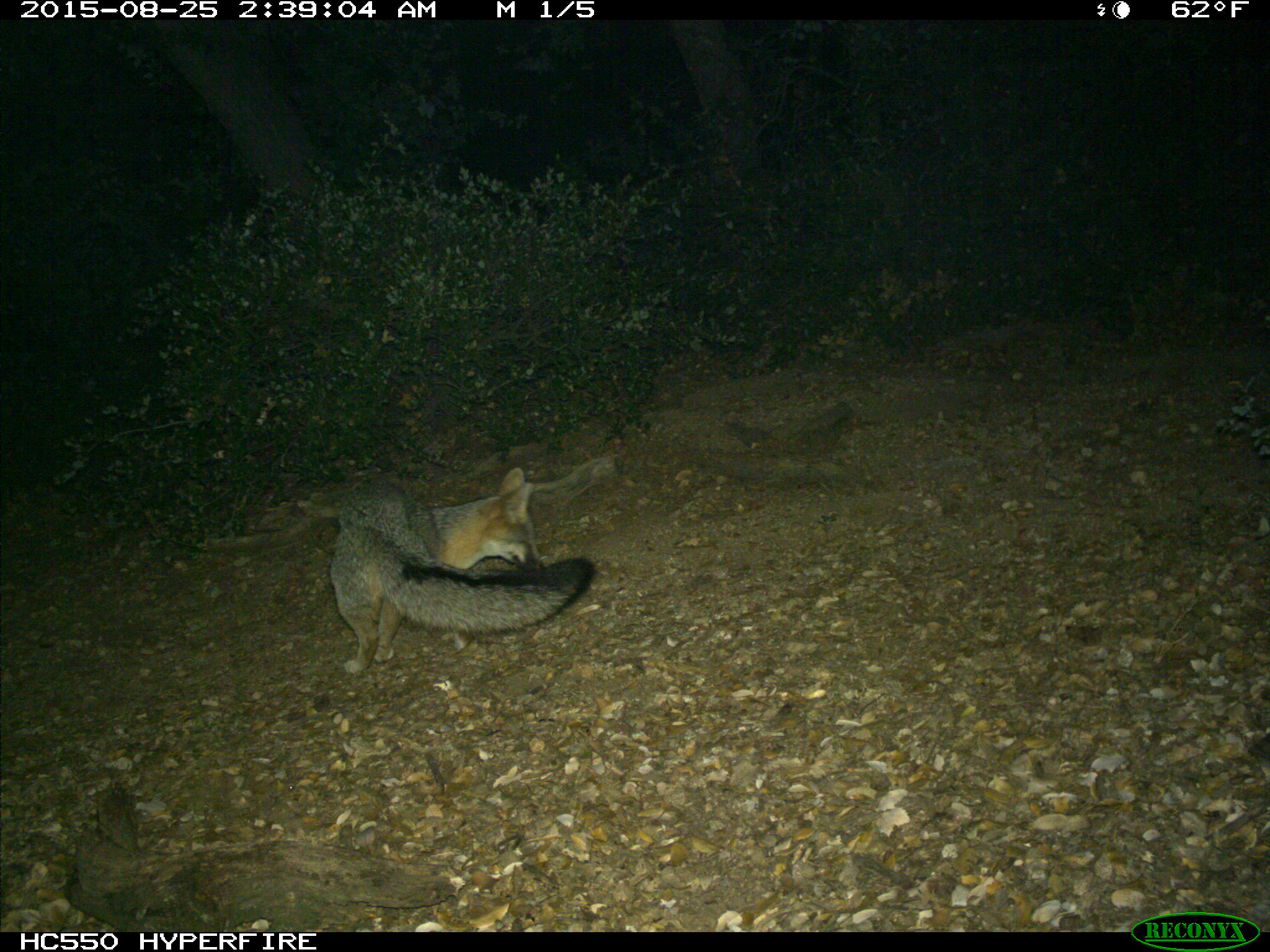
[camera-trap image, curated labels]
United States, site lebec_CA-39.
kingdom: Animalia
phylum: Chordata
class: Mammalia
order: Carnivora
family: Canidae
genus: Urocyon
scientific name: Urocyon cinereoargenteus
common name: gray fox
Urocyon cinereoargenteus (gray fox).